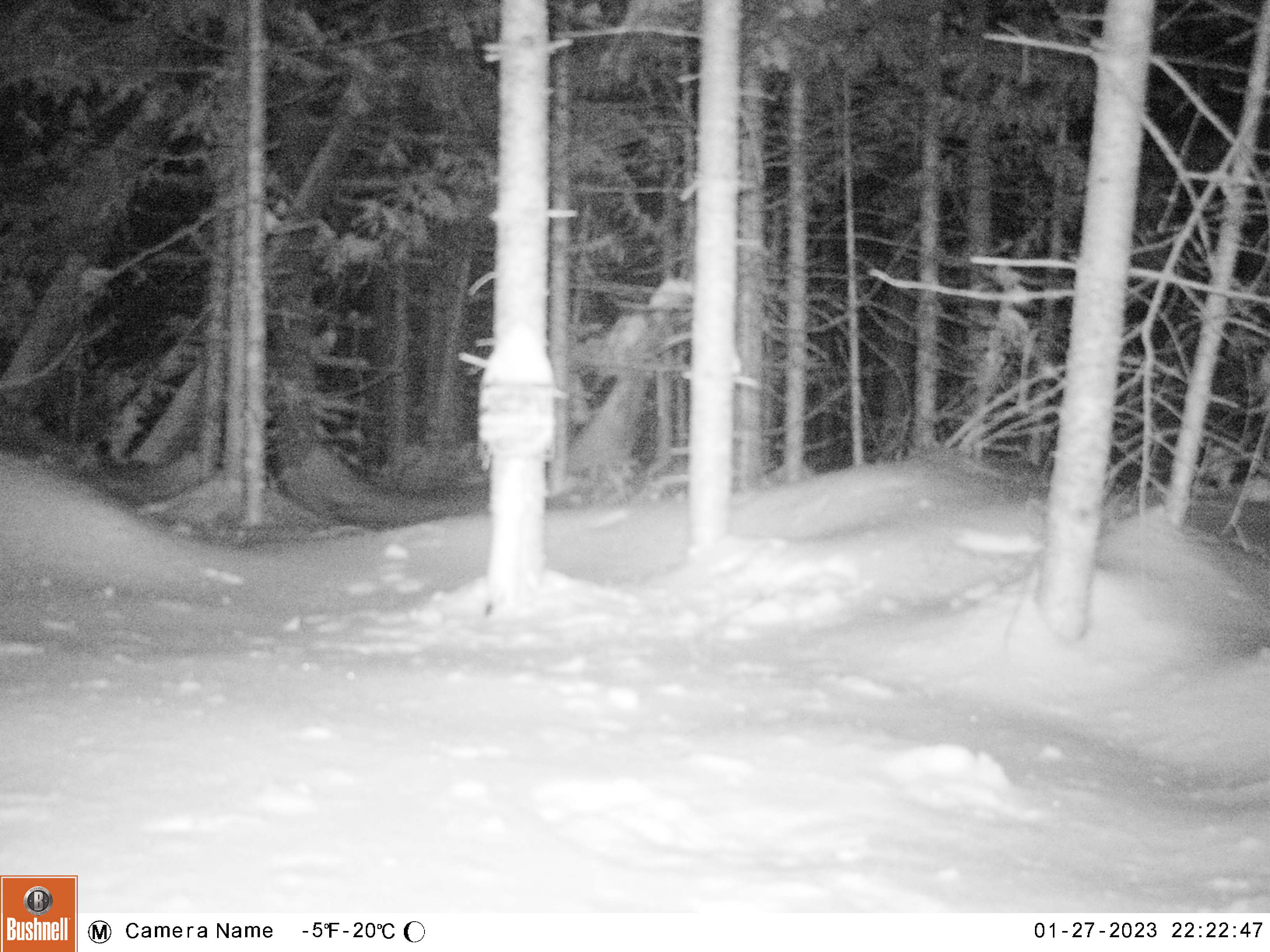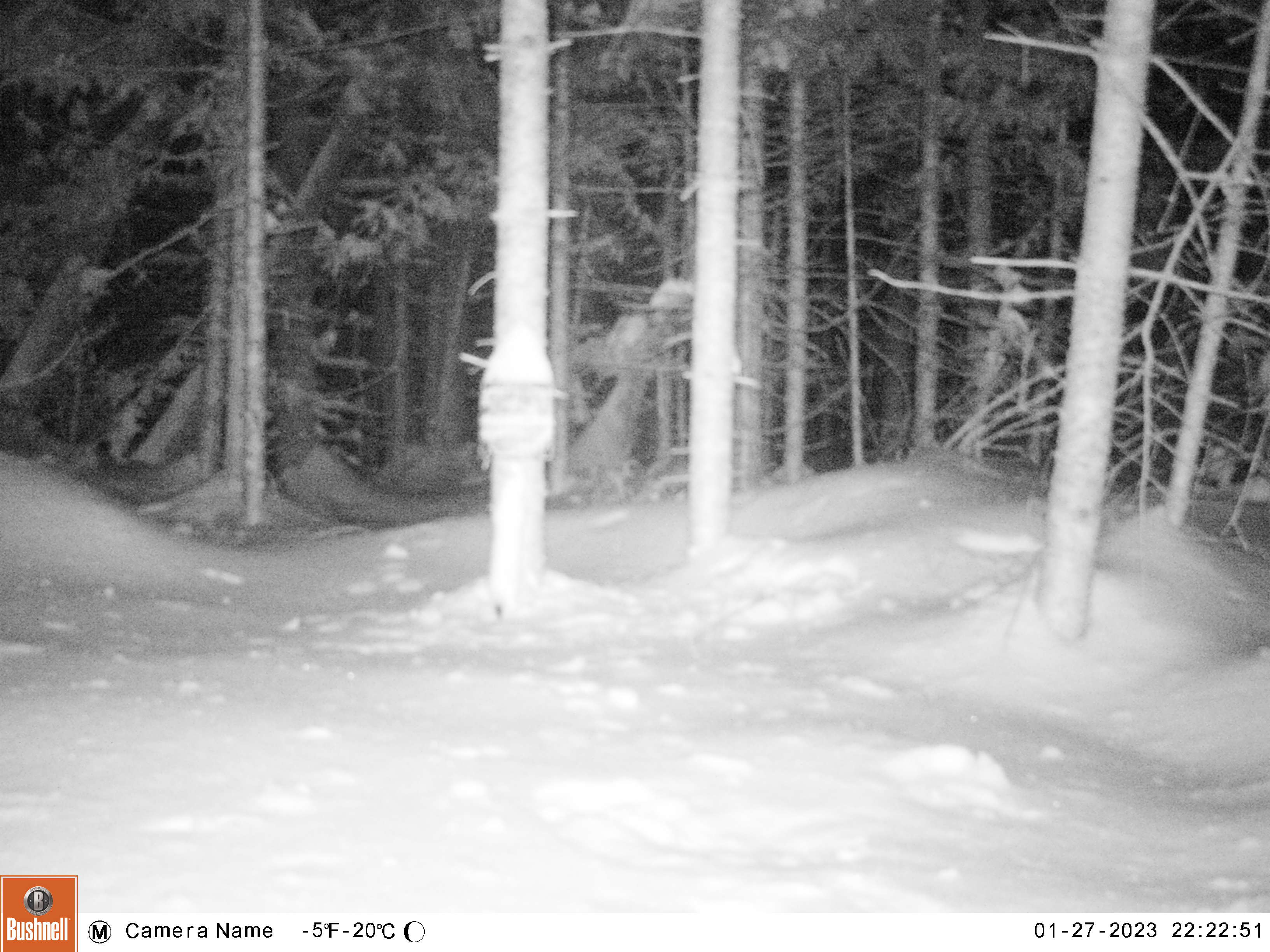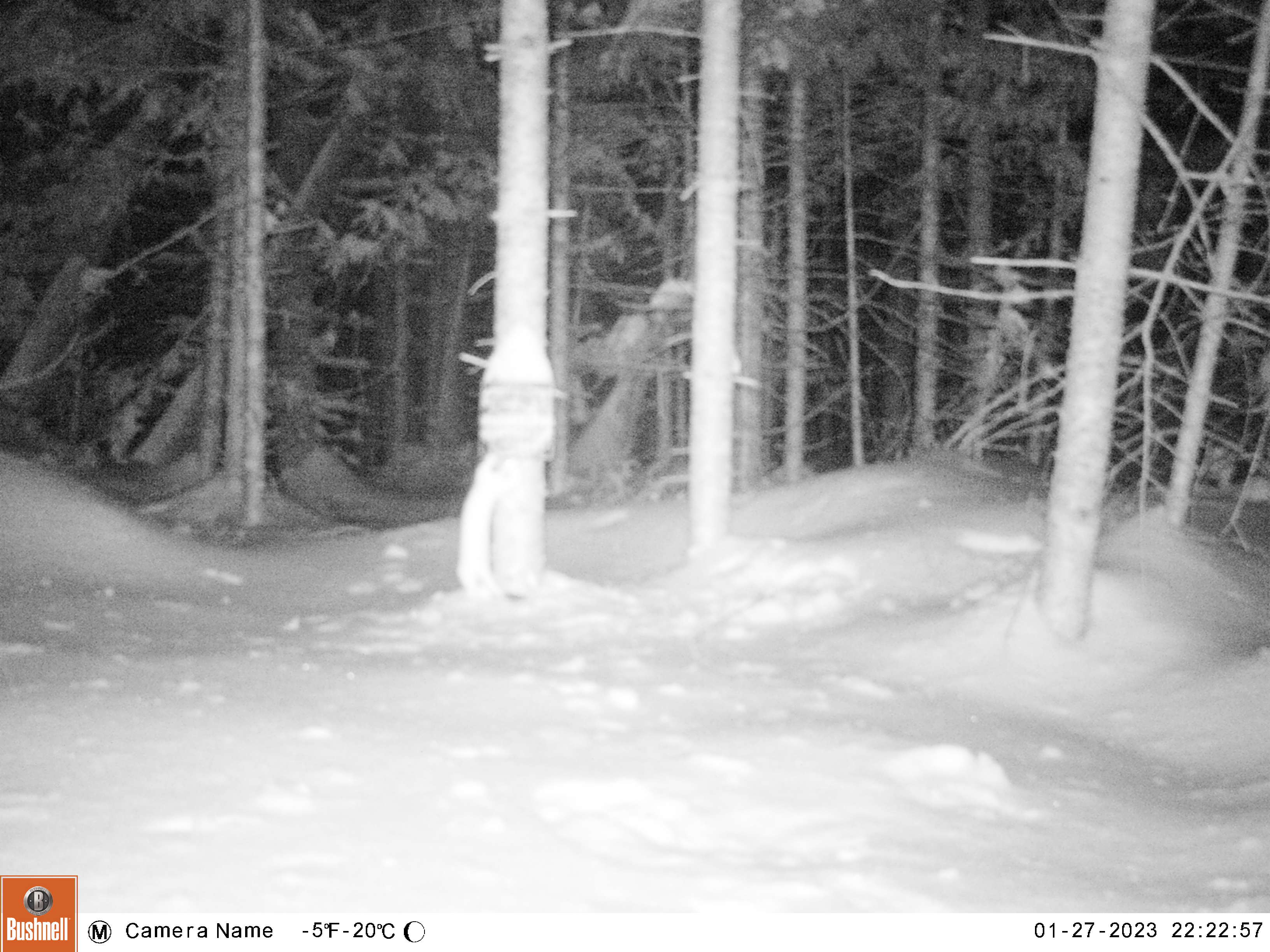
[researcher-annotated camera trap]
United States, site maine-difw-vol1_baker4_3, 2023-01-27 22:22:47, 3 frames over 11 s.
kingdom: Animalia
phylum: Chordata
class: Mammalia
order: Carnivora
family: Mustelidae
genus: Mustela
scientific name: Mustela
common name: weasel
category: weasel sp.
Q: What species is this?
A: Weasel sp. (weasel) (Mustela).